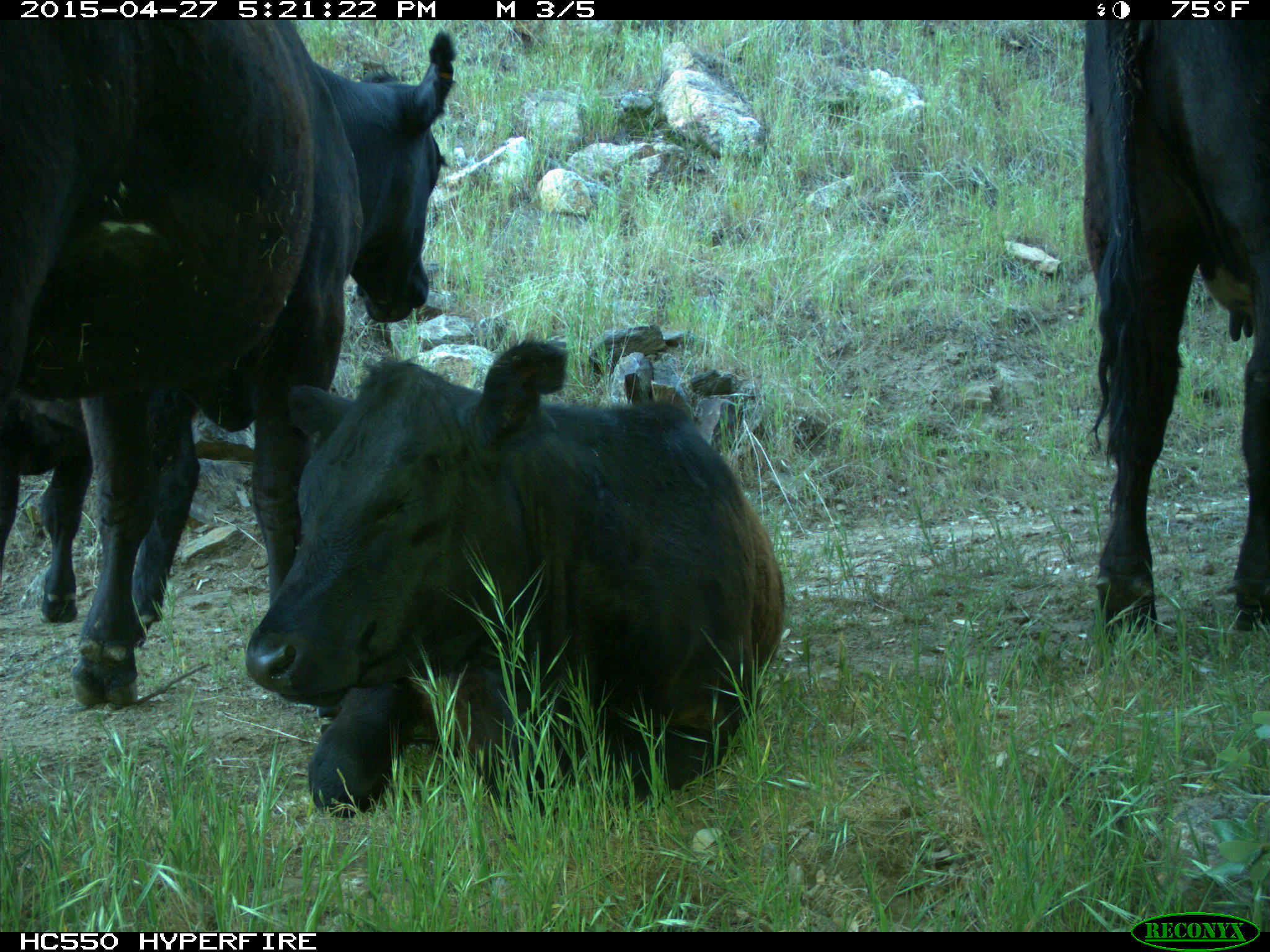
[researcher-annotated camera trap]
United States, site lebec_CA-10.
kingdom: Animalia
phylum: Chordata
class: Mammalia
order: Artiodactyla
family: Bovidae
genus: Bos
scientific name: Bos taurus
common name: domestic cow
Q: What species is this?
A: Bos taurus (domestic cow).